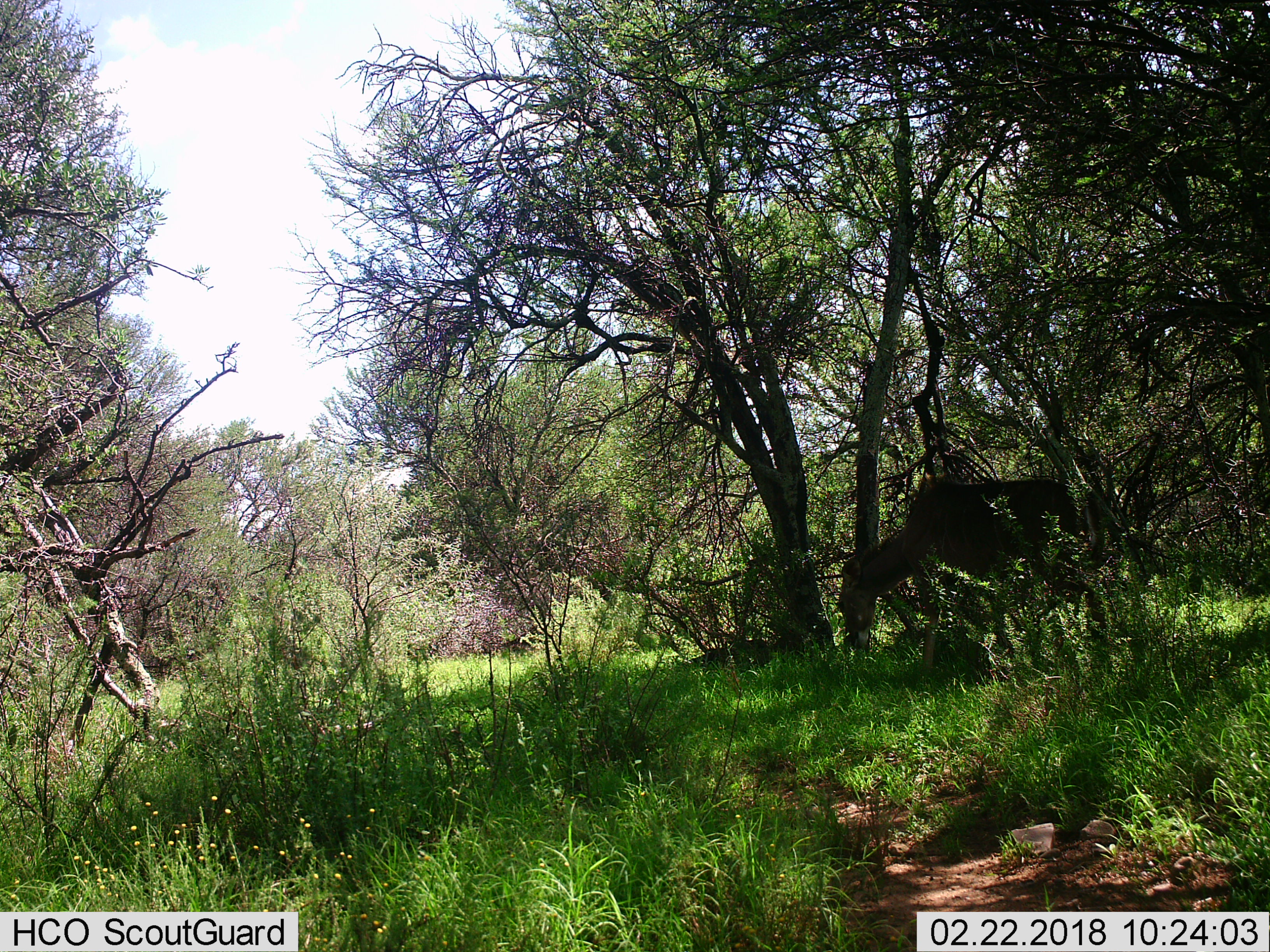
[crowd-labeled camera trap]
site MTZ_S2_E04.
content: unidentified animal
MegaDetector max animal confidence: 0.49